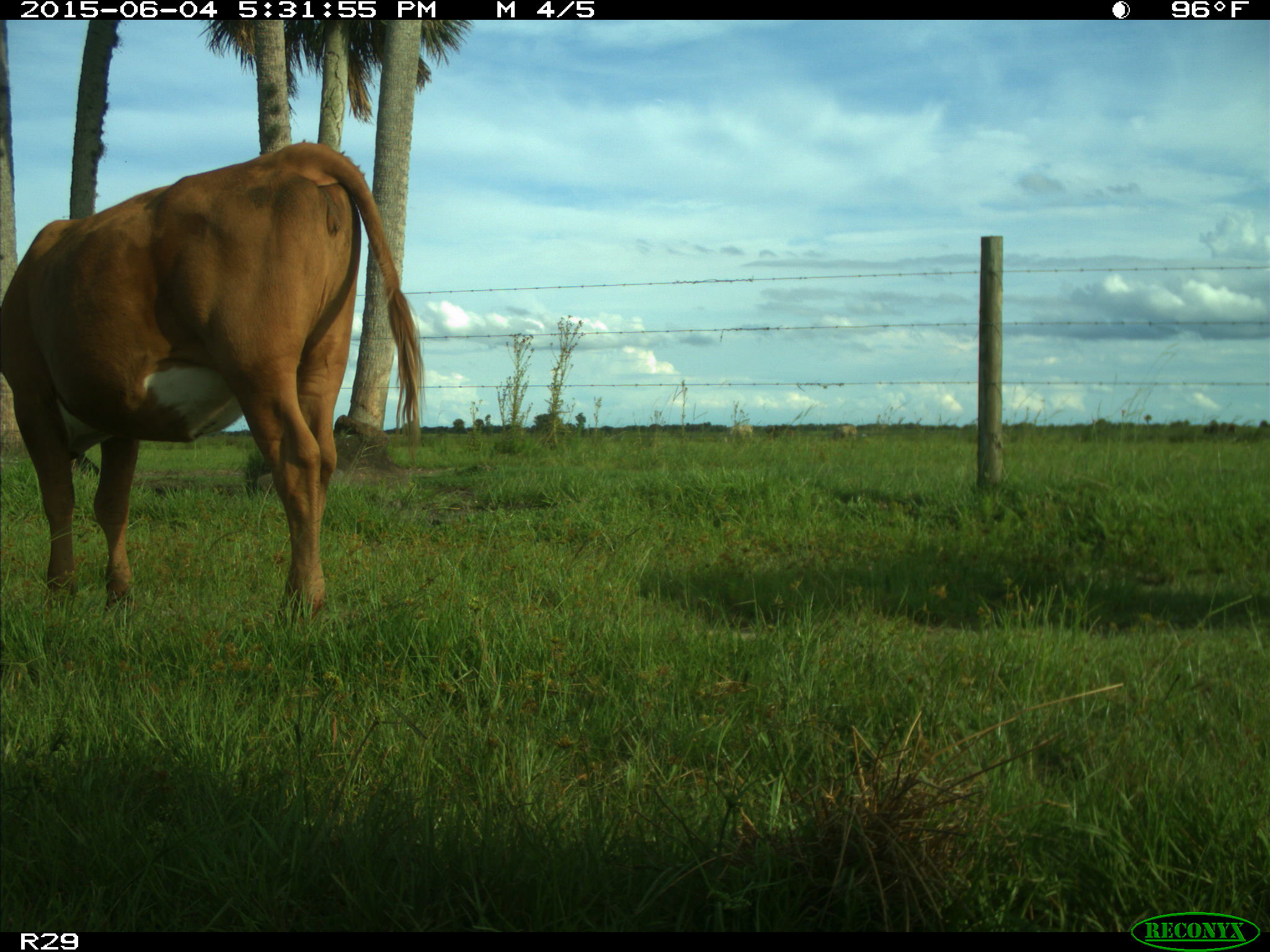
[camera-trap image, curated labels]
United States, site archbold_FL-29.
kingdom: Animalia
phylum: Chordata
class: Mammalia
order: Artiodactyla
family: Bovidae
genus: Bos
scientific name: Bos taurus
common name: domestic cow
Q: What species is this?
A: Bos taurus (domestic cow).